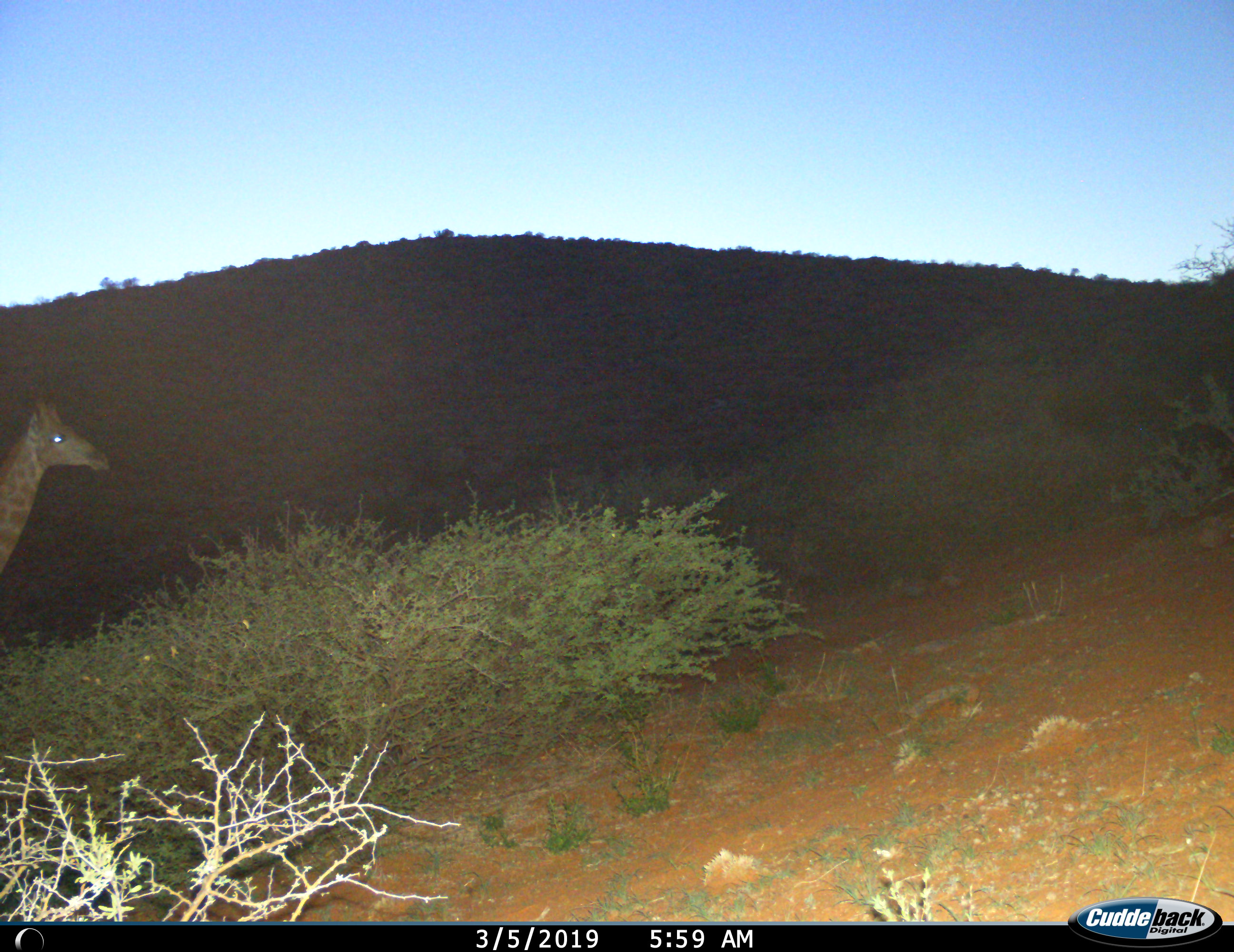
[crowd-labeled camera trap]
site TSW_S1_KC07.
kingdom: Animalia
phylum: Chordata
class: Mammalia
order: Artiodactyla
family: Giraffidae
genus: Giraffa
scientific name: Giraffa camelopardalis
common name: giraffe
Giraffe (Giraffa camelopardalis), count 1. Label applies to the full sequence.